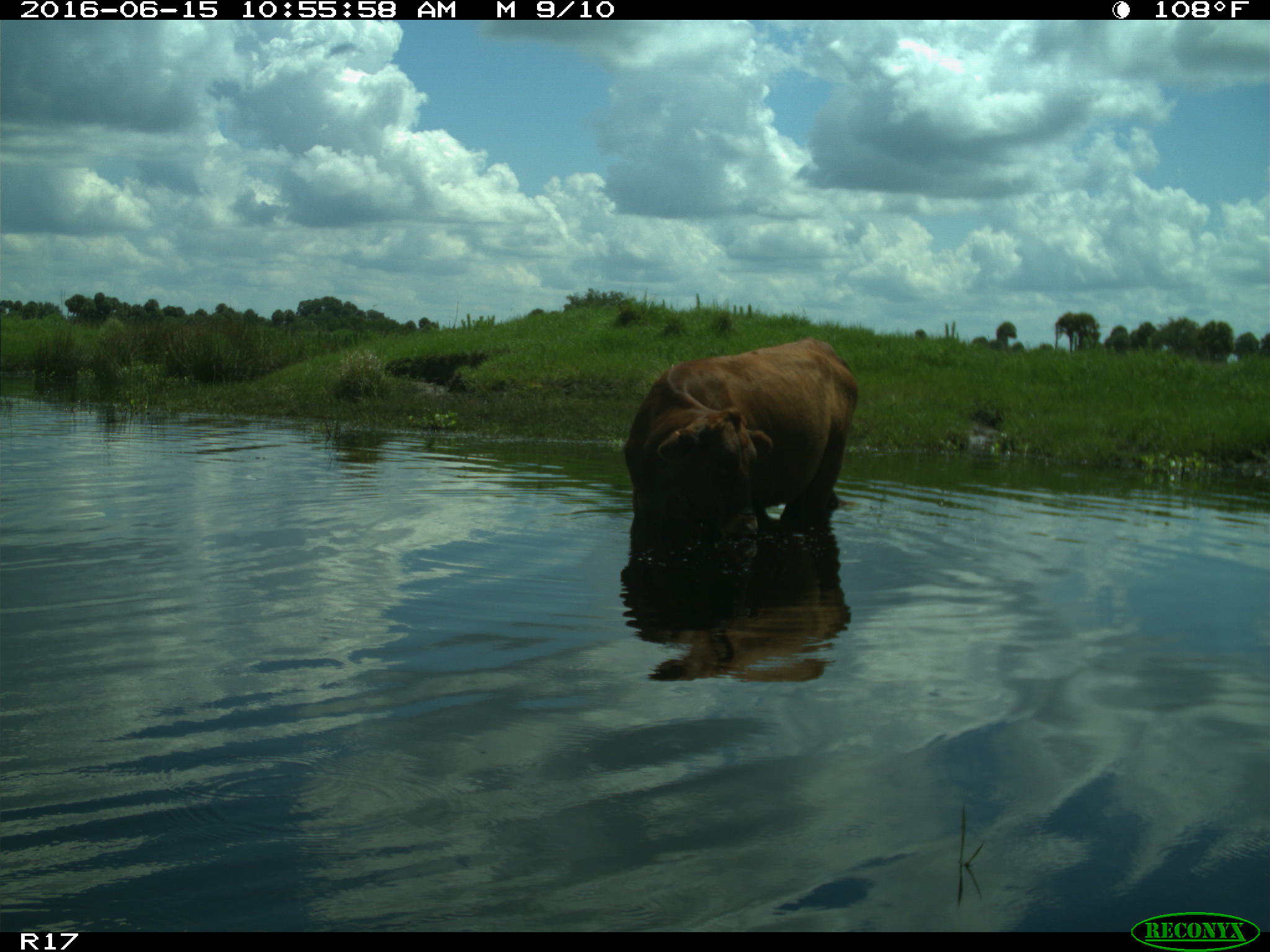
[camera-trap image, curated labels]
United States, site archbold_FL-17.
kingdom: Animalia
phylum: Chordata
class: Mammalia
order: Artiodactyla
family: Bovidae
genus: Bos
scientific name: Bos taurus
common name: domestic cow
Bos taurus (domestic cow).